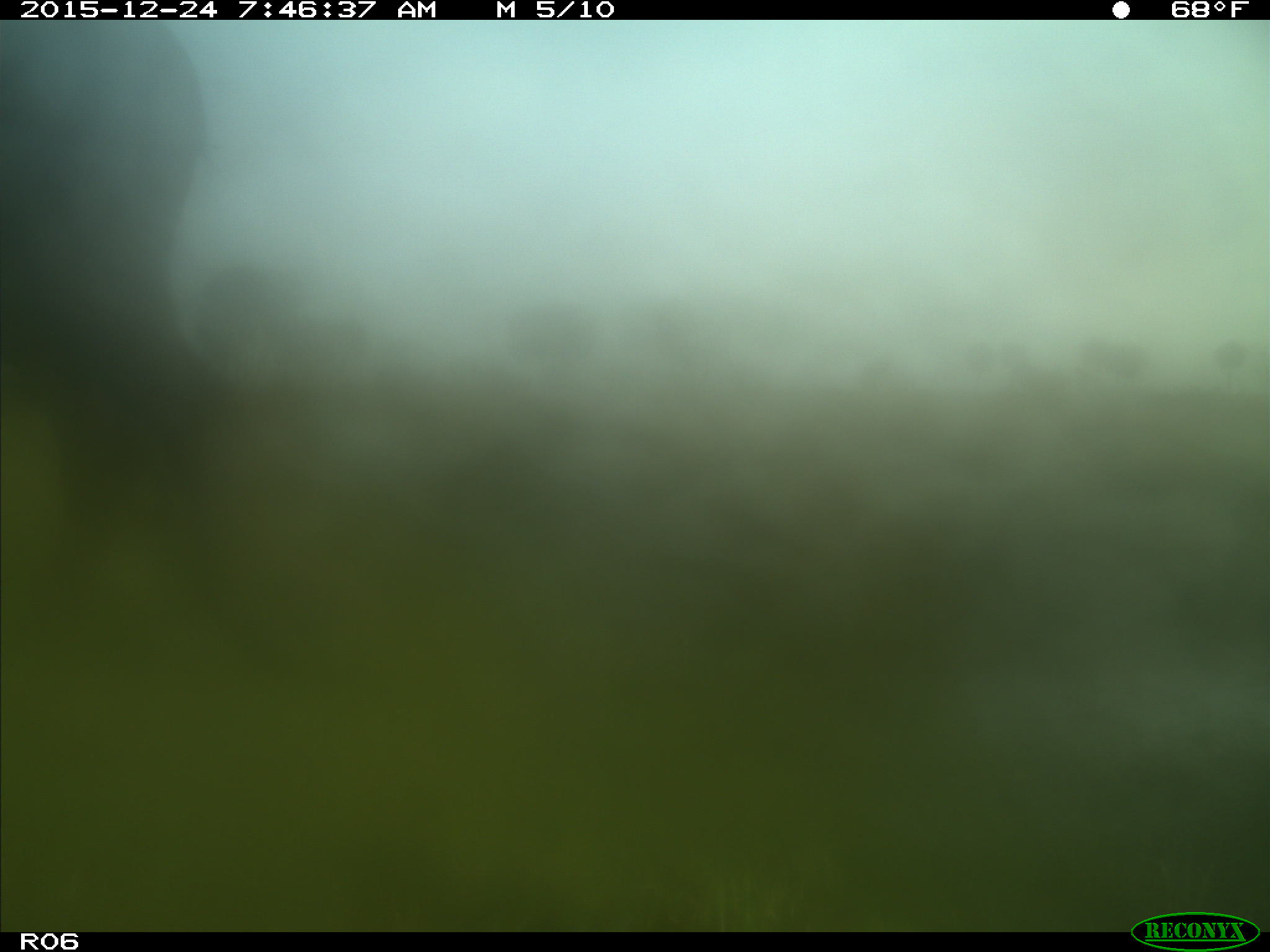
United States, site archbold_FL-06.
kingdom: Animalia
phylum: Chordata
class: Mammalia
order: Artiodactyla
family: Bovidae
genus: Bos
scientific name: Bos taurus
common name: domestic cow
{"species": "Bos taurus (domestic cow)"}